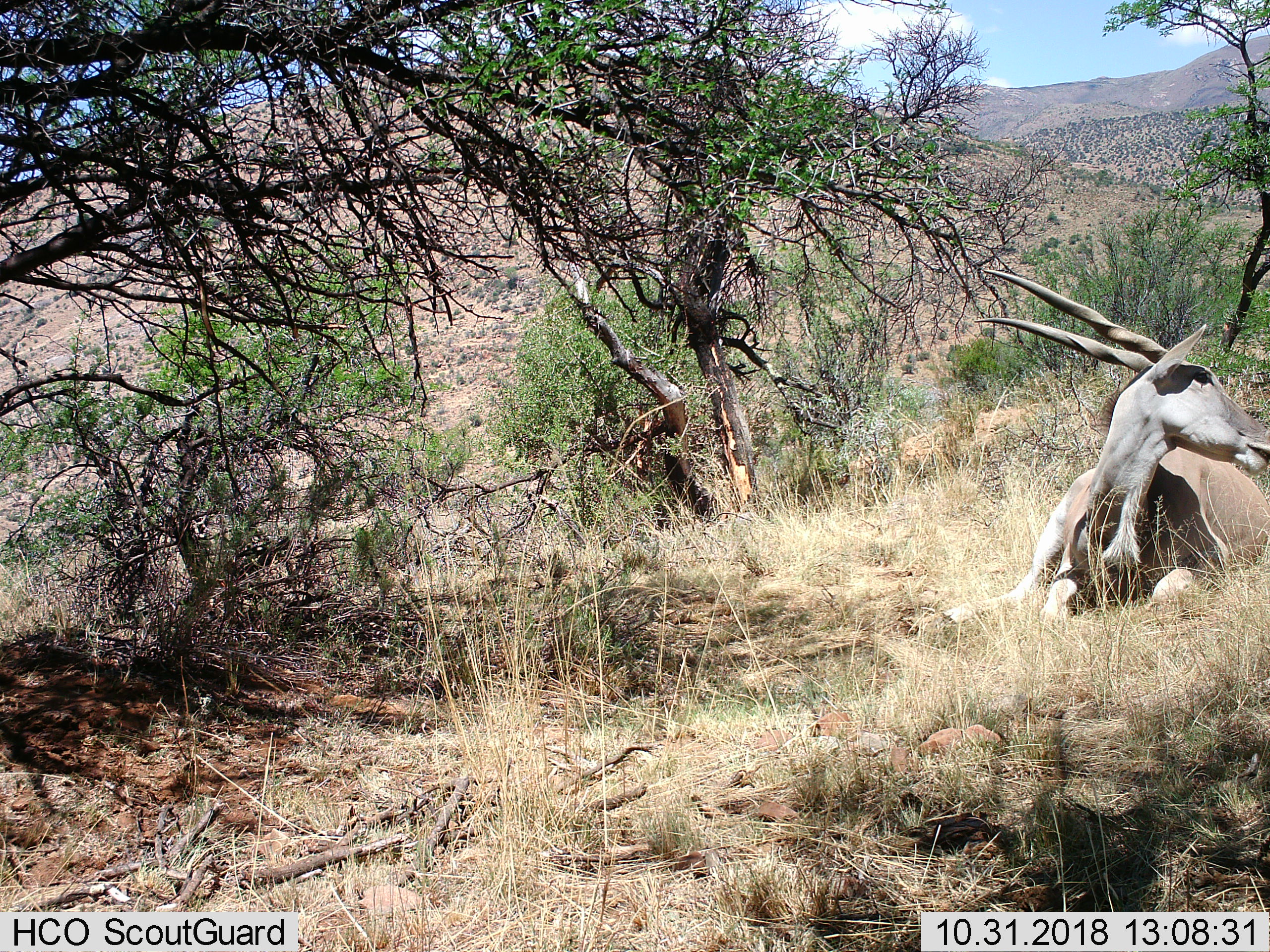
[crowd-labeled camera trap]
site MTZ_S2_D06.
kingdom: Animalia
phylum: Chordata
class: Mammalia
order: Artiodactyla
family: Bovidae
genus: Tragelaphus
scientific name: Tragelaphus oryx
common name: eland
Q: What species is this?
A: Eland (Tragelaphus oryx).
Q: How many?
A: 1.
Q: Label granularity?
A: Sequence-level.